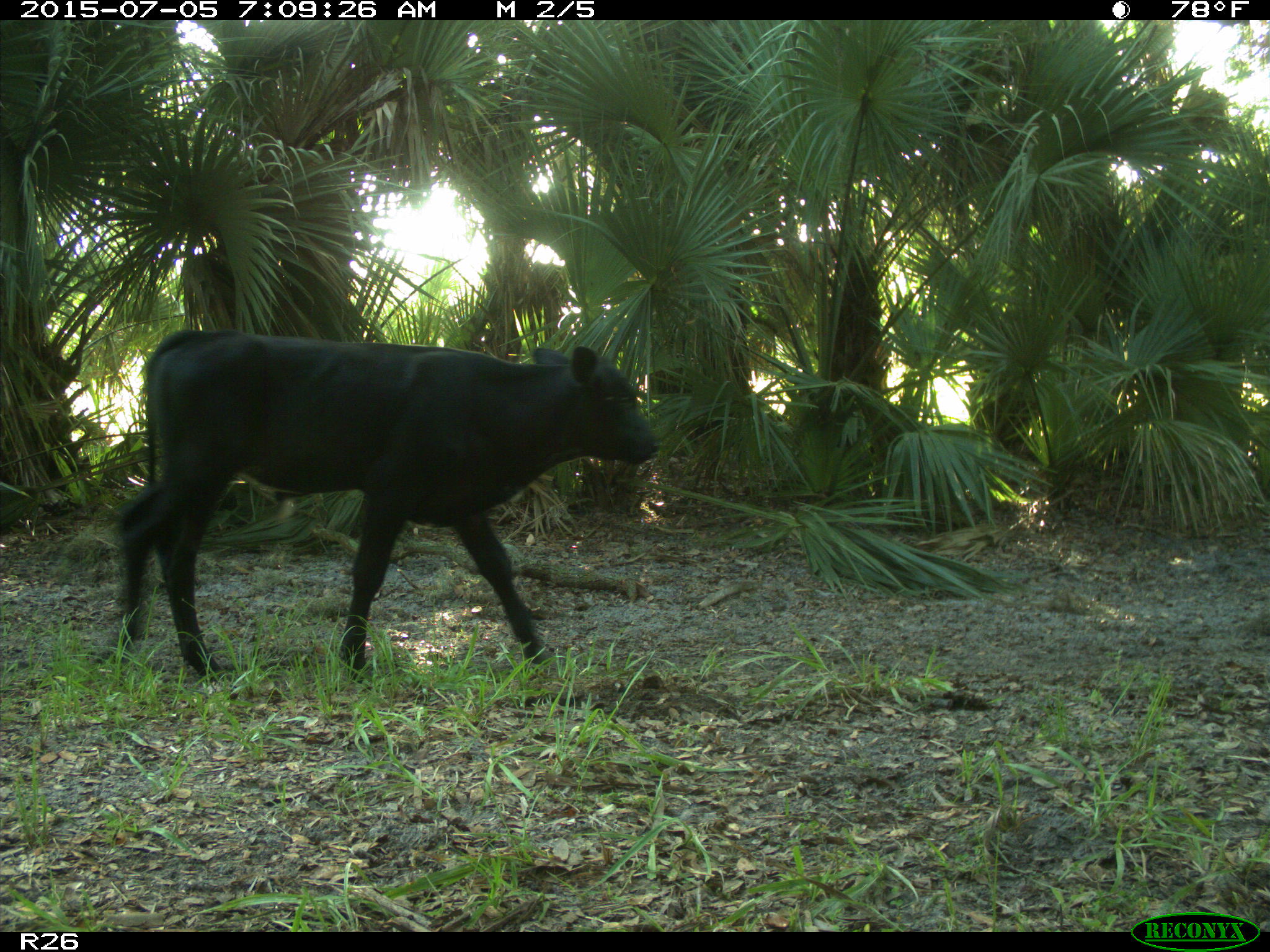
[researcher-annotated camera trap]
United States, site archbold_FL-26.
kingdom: Animalia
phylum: Chordata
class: Mammalia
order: Artiodactyla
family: Bovidae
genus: Bos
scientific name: Bos taurus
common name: domestic cow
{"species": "Bos taurus (domestic cow)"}